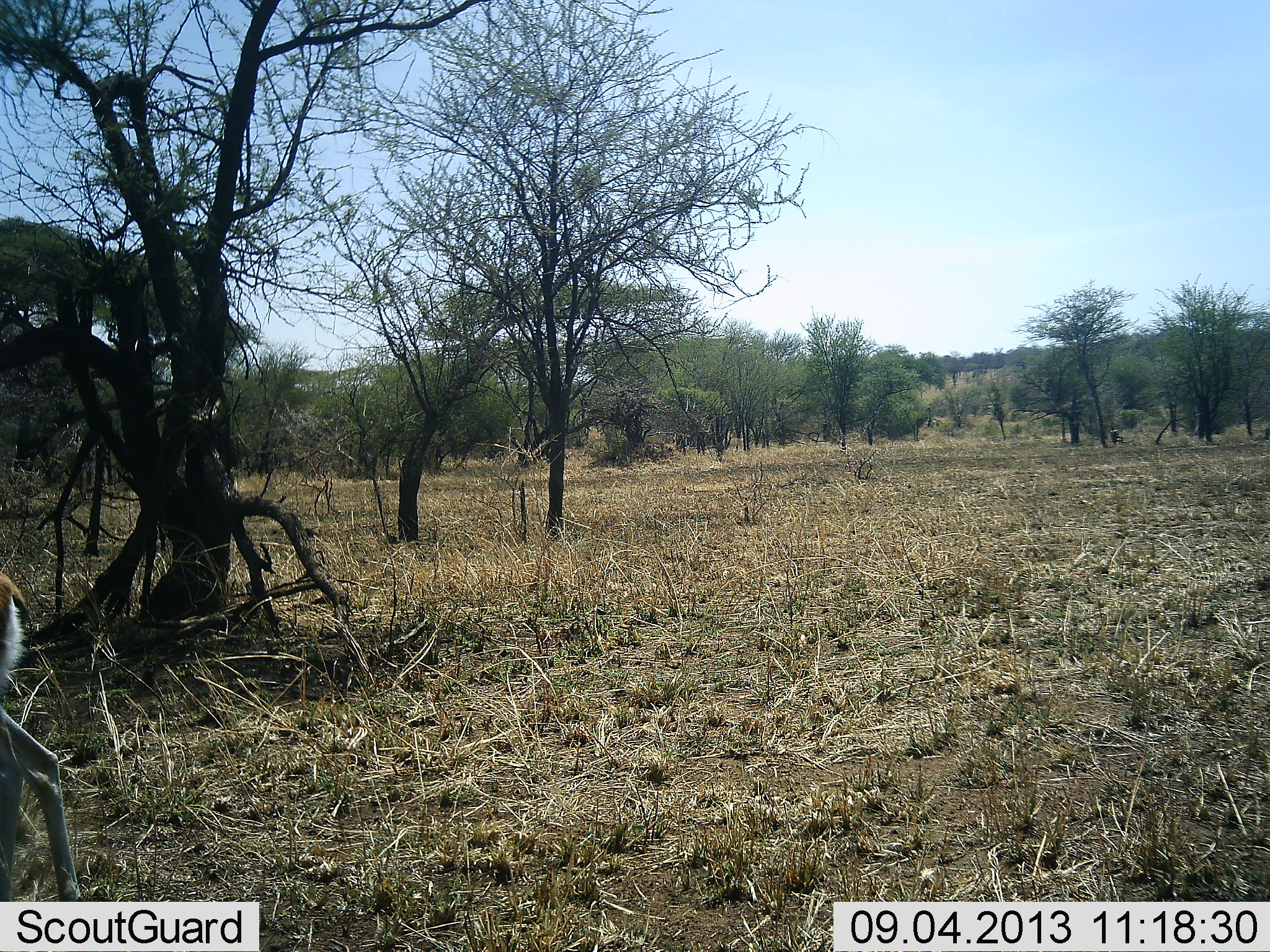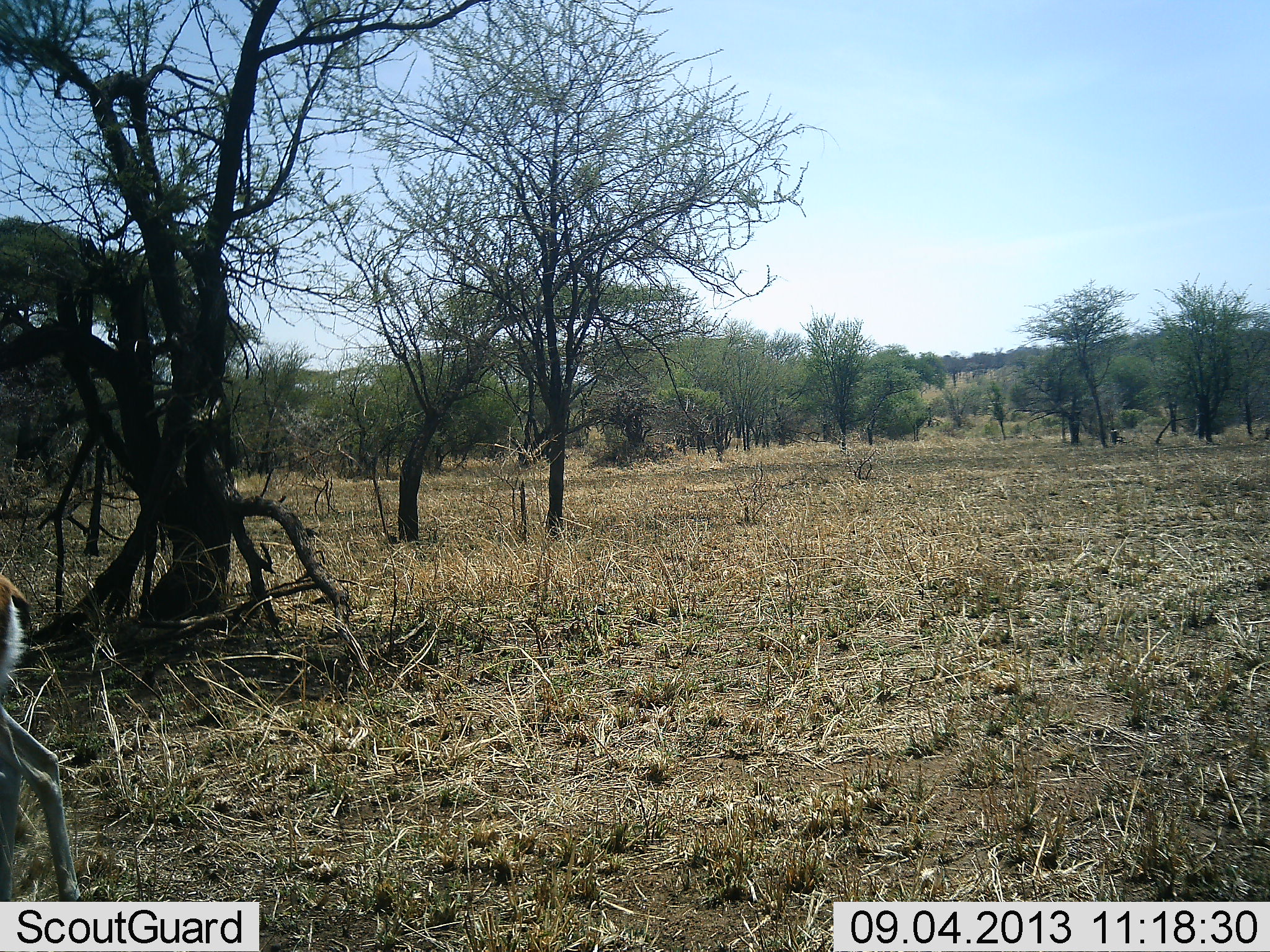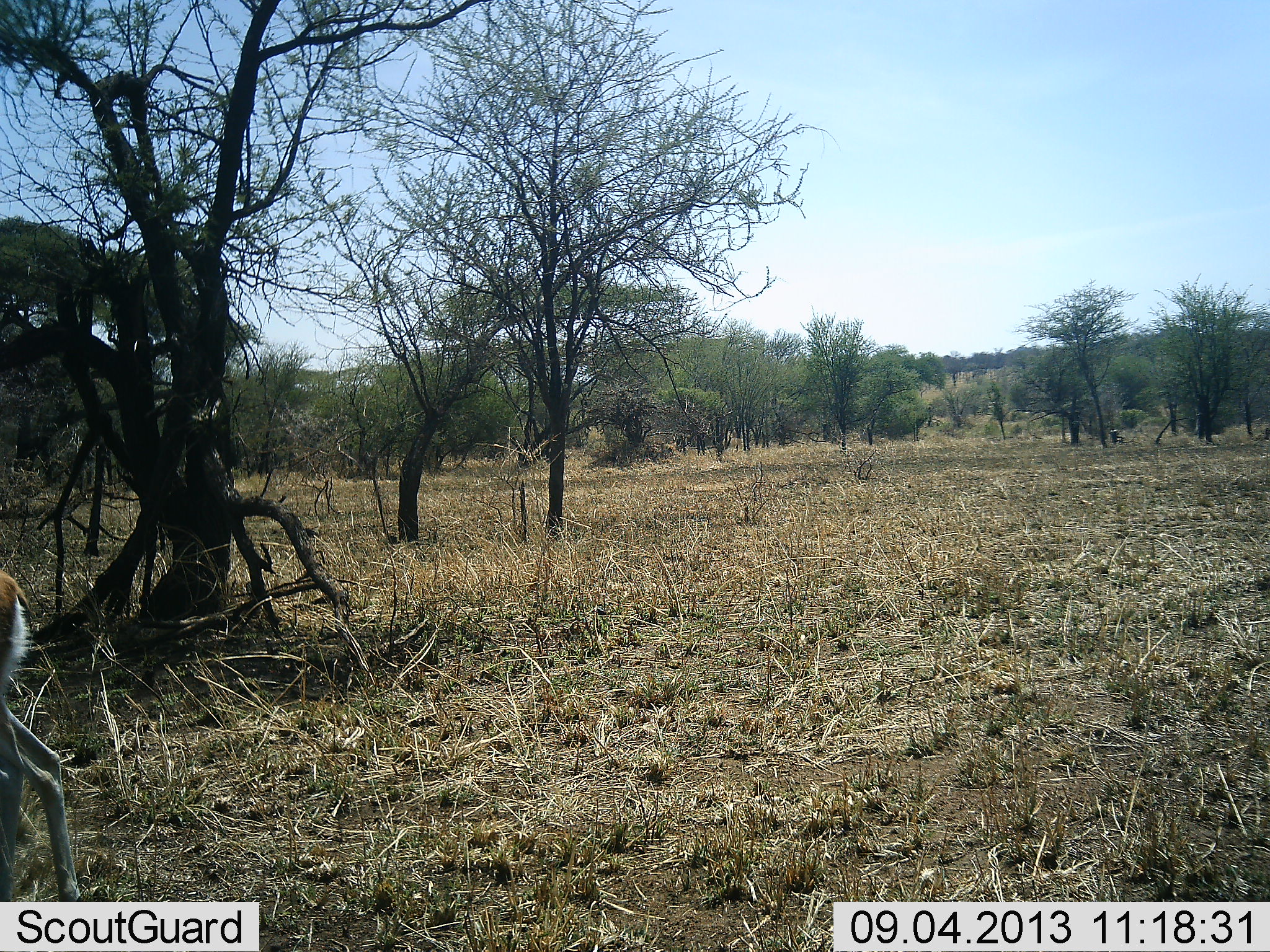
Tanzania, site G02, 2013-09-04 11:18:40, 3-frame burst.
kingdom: Animalia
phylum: Chordata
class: Mammalia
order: Artiodactyla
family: Bovidae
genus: Eudorcas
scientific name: Eudorcas thomsonii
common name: thomson's gazelle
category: gazellethomsons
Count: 1.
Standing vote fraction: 86%.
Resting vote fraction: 0%.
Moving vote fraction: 9%.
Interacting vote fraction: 0%.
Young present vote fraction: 0%.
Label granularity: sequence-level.